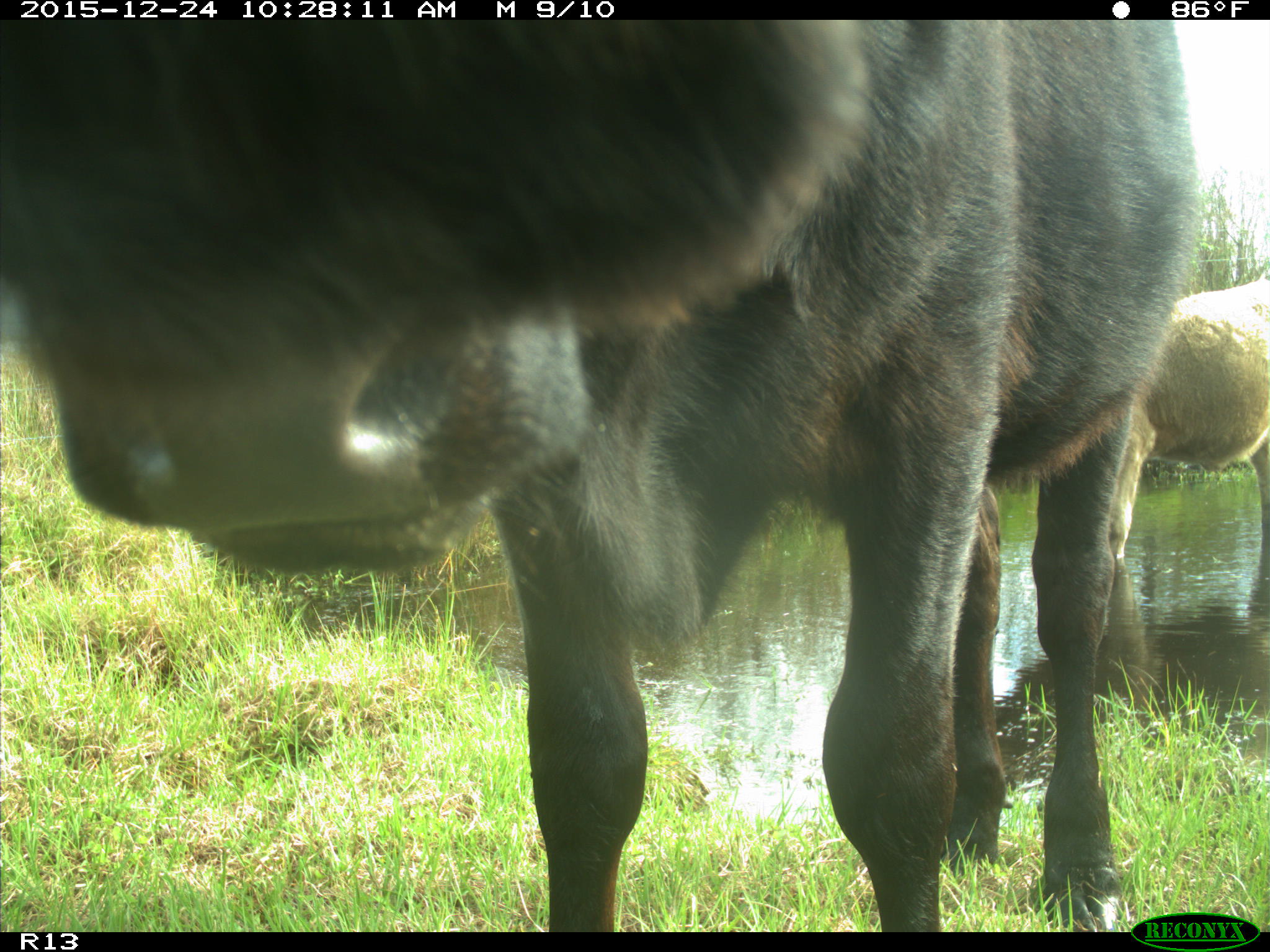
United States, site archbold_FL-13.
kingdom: Animalia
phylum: Chordata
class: Mammalia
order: Artiodactyla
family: Bovidae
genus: Bos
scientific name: Bos taurus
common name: domestic cow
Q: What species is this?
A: Bos taurus (domestic cow).